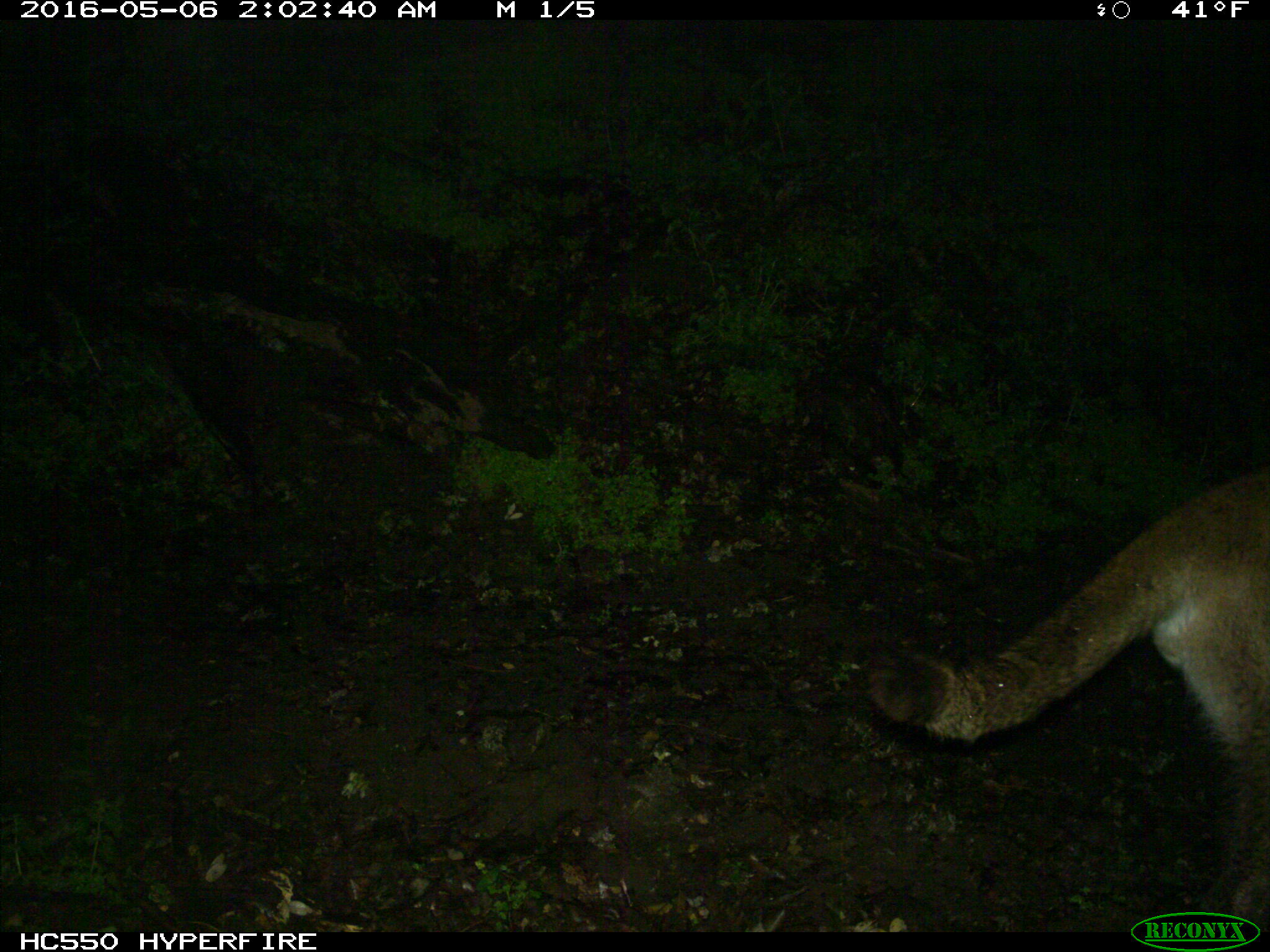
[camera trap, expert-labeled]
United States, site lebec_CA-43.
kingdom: Animalia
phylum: Chordata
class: Mammalia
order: Carnivora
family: Felidae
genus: Puma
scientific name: Puma concolor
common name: mountain lion